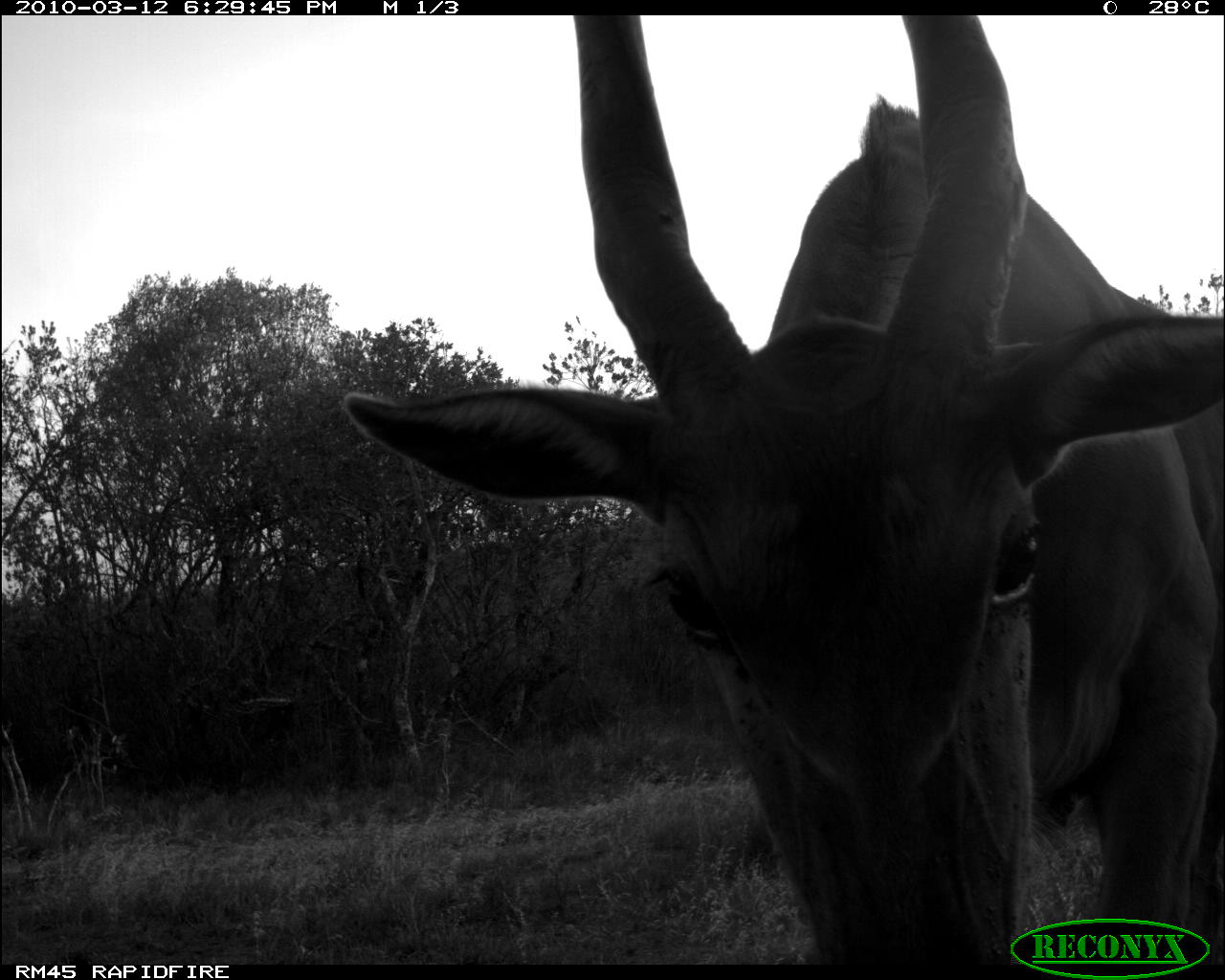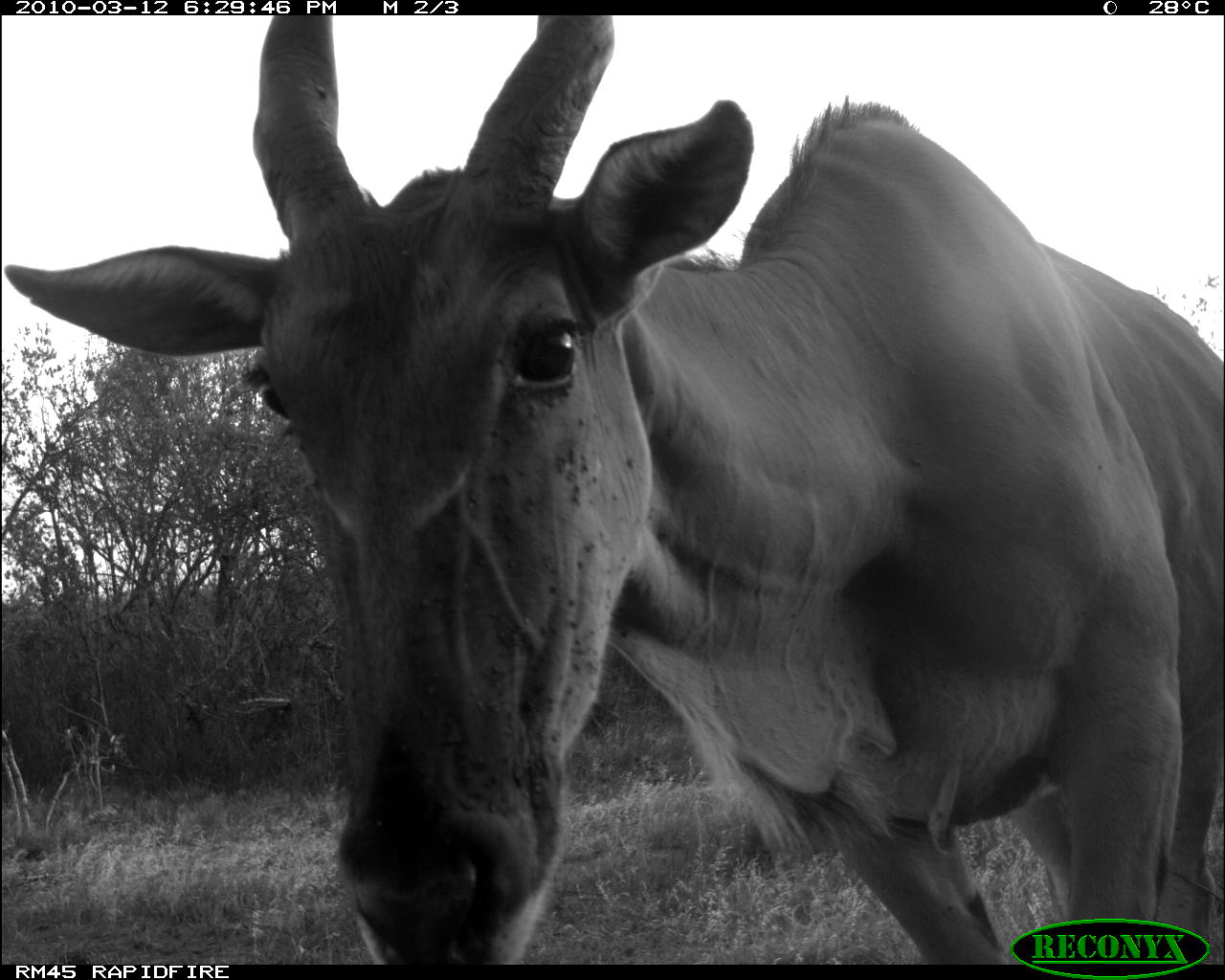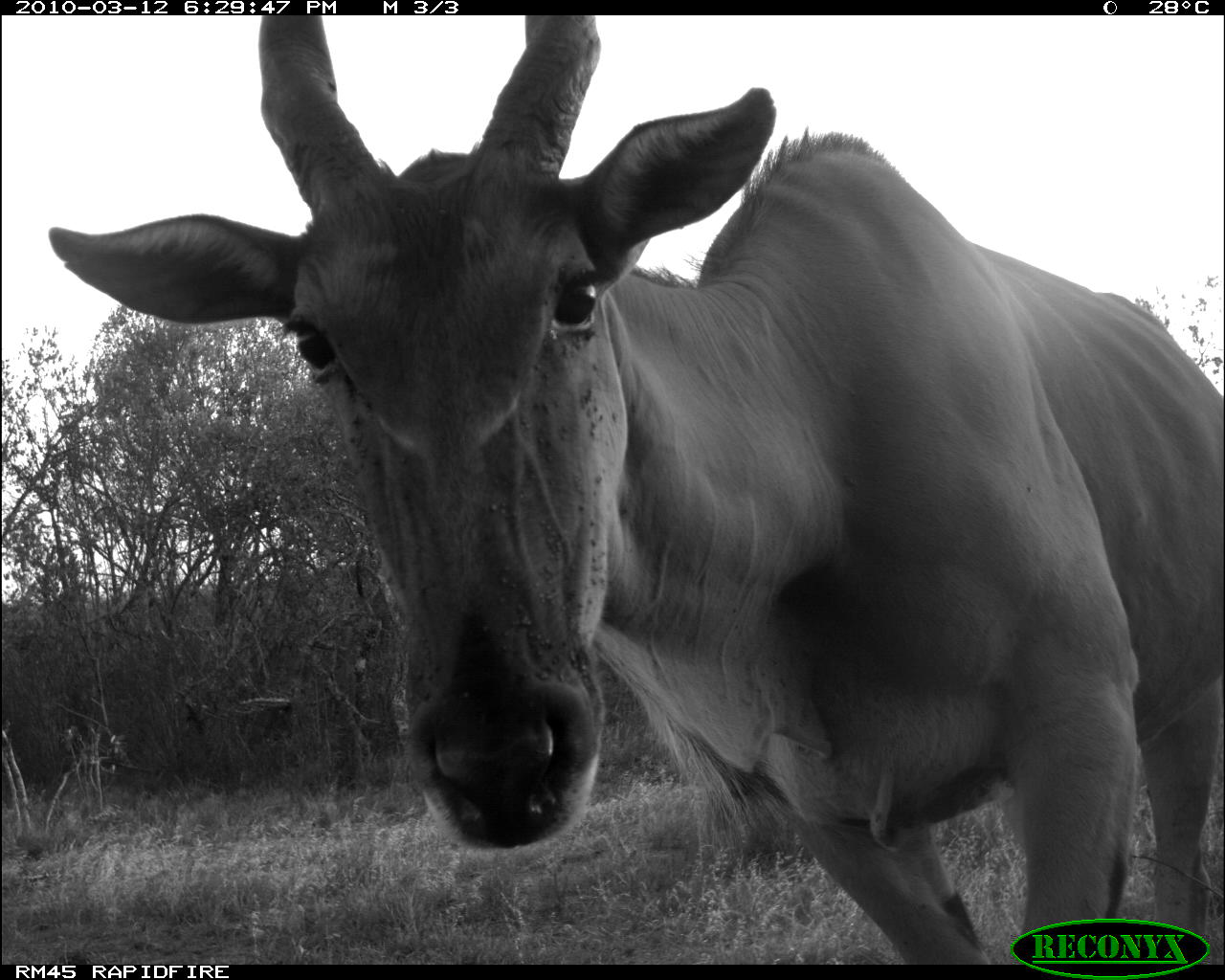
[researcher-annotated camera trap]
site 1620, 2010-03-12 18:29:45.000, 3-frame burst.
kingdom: Animalia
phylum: Chordata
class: Mammalia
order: Artiodactyla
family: Bovidae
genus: Tragelaphus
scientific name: Tragelaphus oryx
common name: eland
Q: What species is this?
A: Tragelaphus oryx (eland).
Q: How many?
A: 1.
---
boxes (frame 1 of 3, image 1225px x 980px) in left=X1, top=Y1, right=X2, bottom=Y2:
tragelaphus oryx: left=338, top=14, right=1225, bottom=966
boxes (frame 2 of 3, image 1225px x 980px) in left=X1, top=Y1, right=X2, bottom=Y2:
tragelaphus oryx: left=0, top=15, right=1225, bottom=965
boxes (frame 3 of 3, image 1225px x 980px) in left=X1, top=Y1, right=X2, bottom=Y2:
tragelaphus oryx: left=46, top=15, right=1225, bottom=964